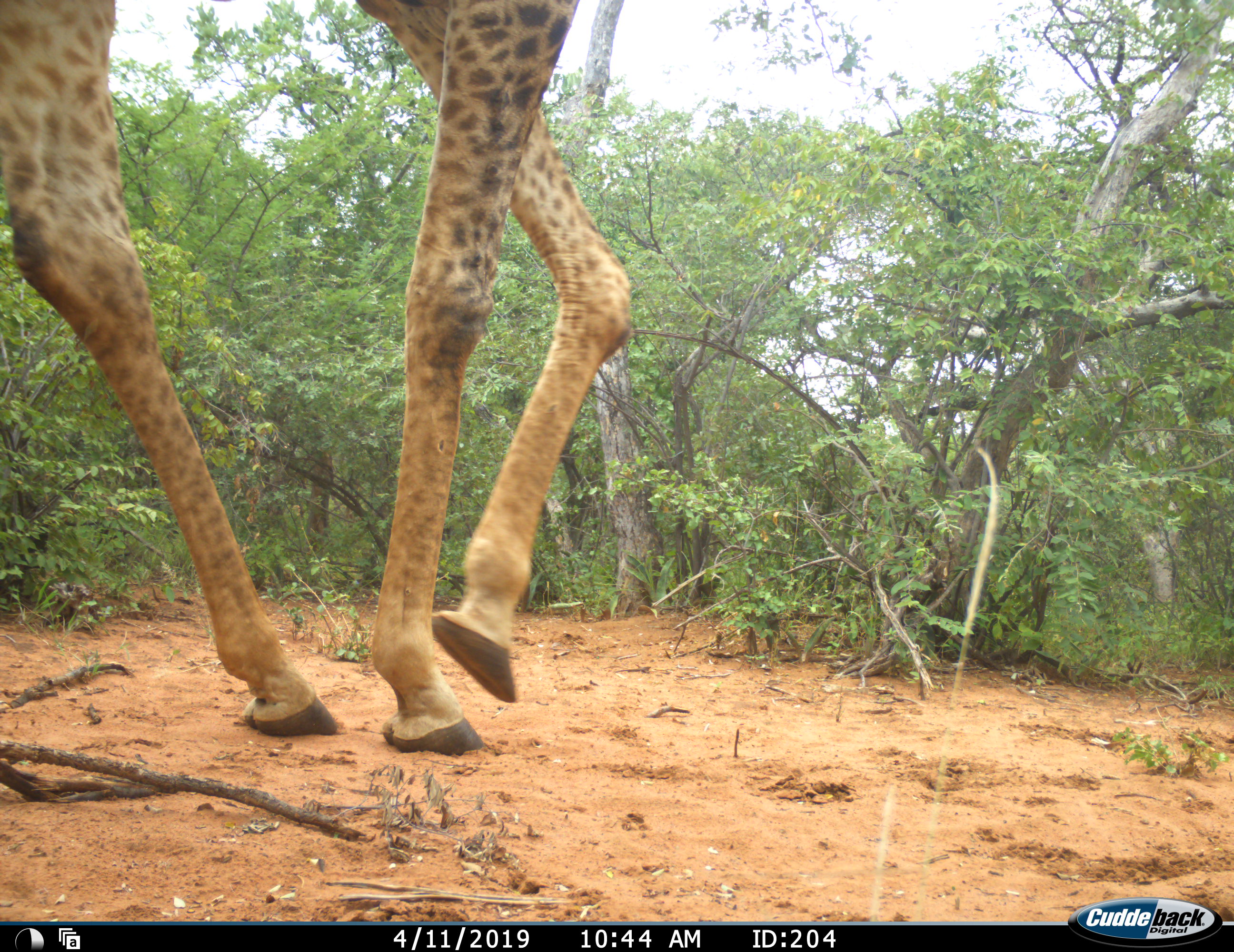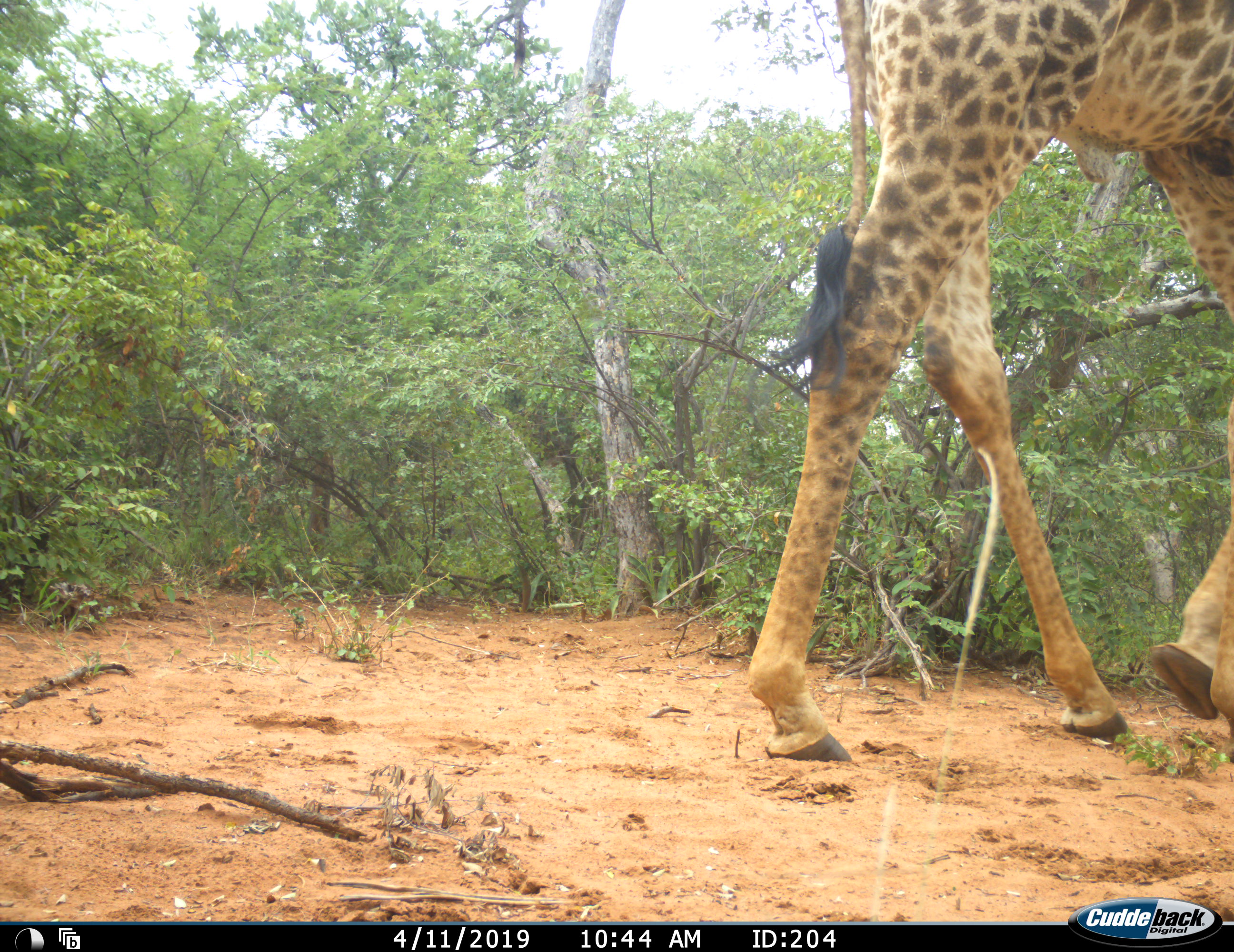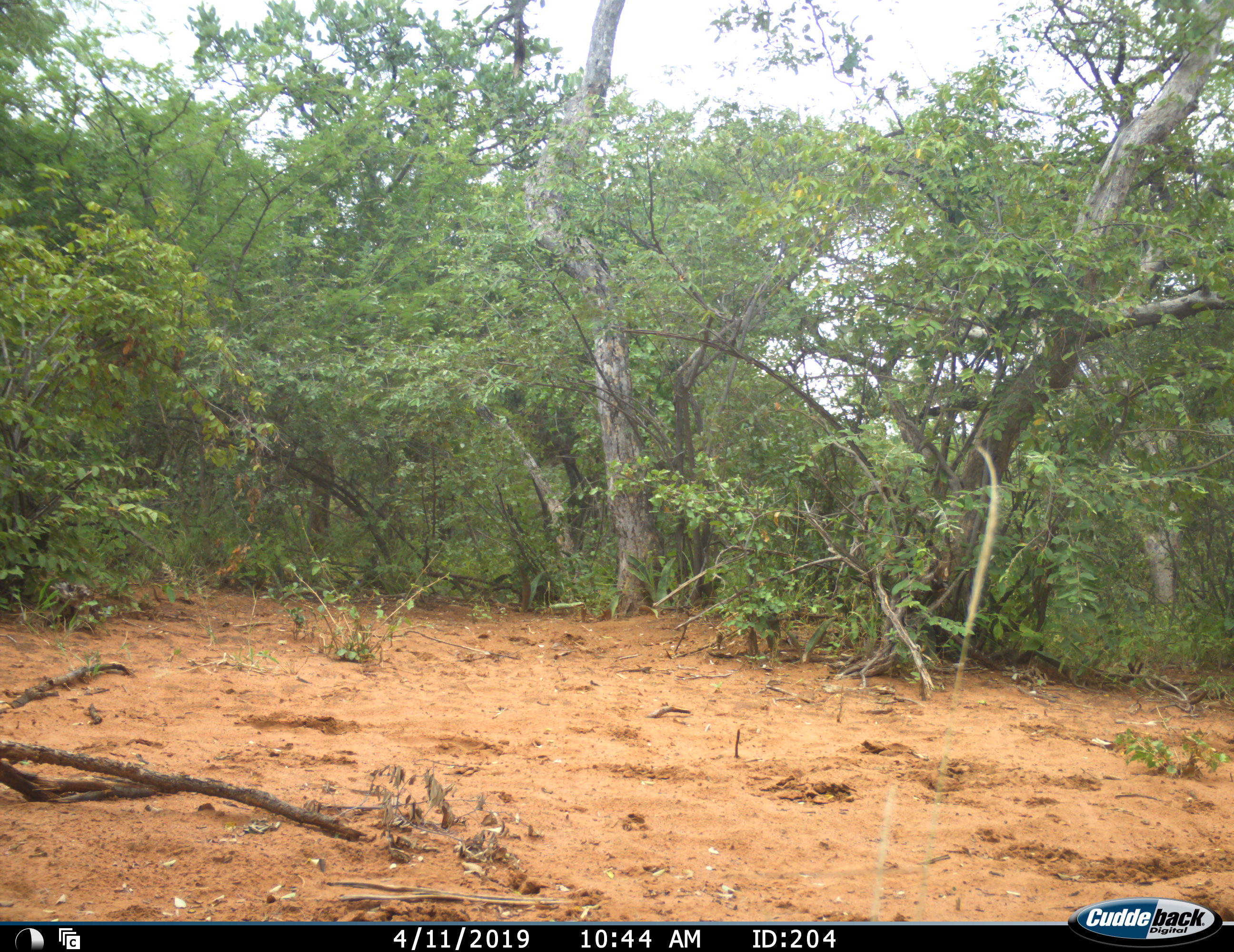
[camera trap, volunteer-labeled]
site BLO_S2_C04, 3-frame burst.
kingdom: Animalia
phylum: Chordata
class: Mammalia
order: Artiodactyla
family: Giraffidae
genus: Giraffa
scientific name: Giraffa camelopardalis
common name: giraffe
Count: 1.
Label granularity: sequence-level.